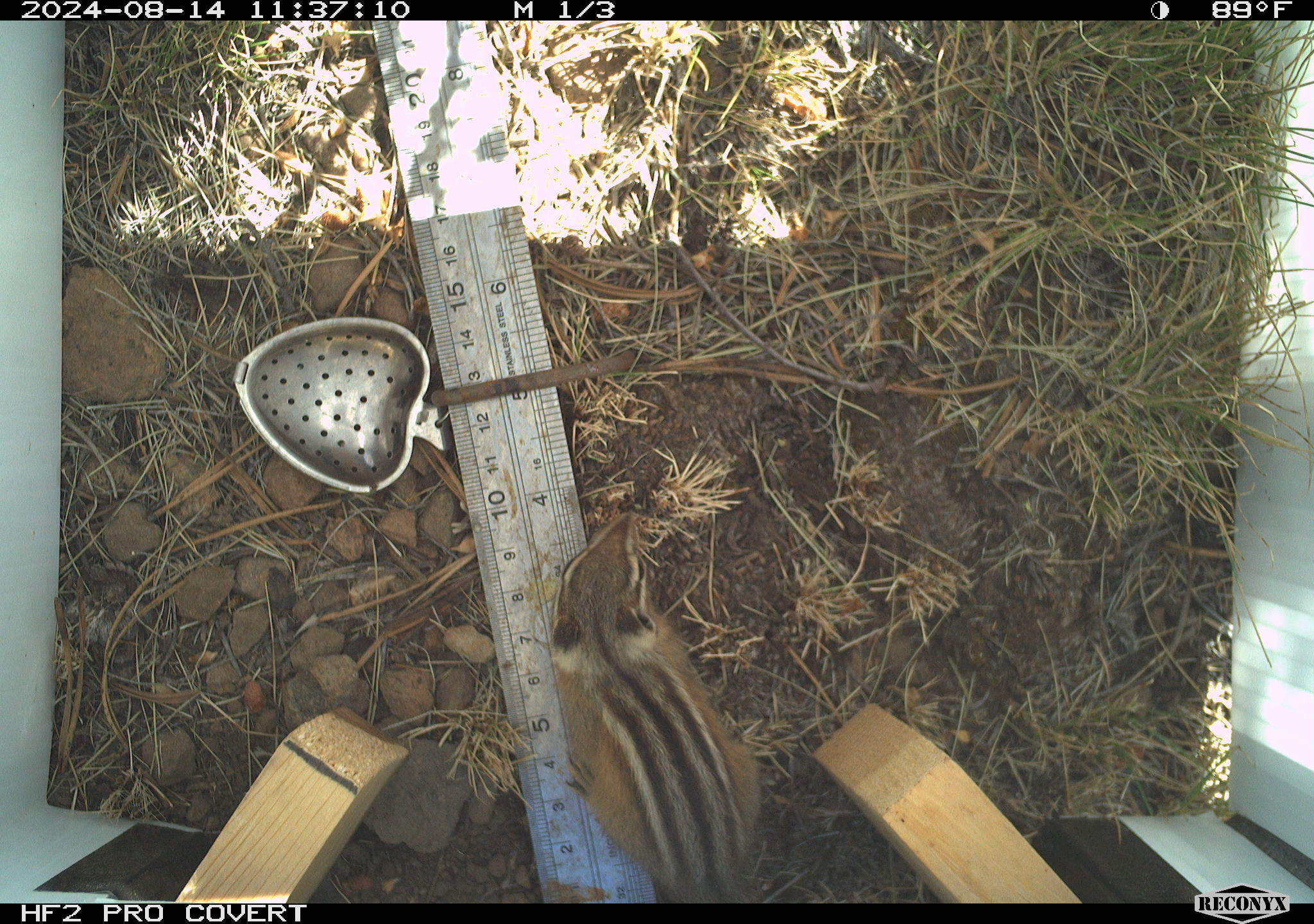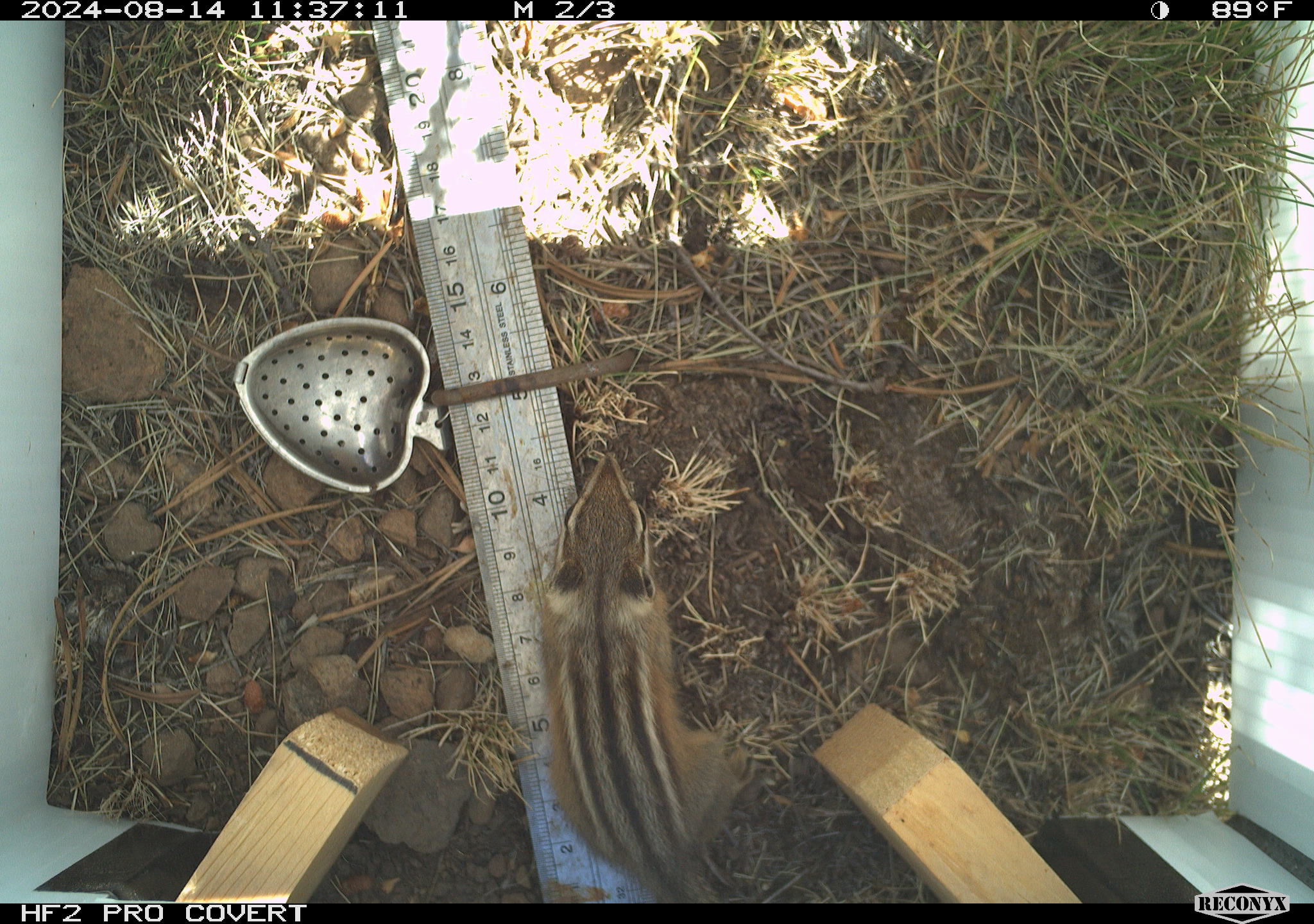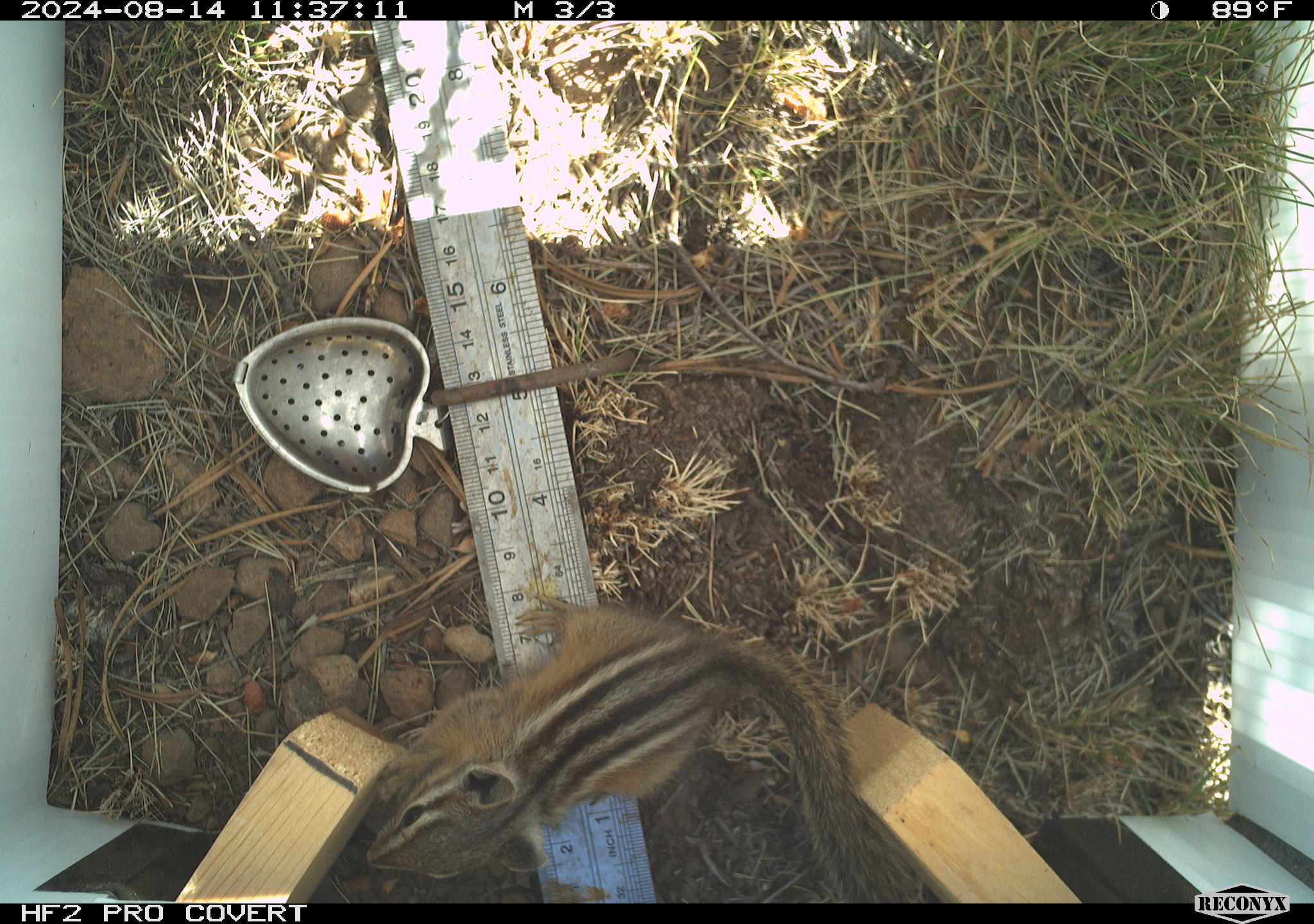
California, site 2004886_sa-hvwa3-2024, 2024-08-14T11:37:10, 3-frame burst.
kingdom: Animalia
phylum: Chordata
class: Mammalia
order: Rodentia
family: Sciuridae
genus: Neotamias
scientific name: Neotamias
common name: western chipmunks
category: neotamias species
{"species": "neotamias species (western chipmunks) (Neotamias)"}